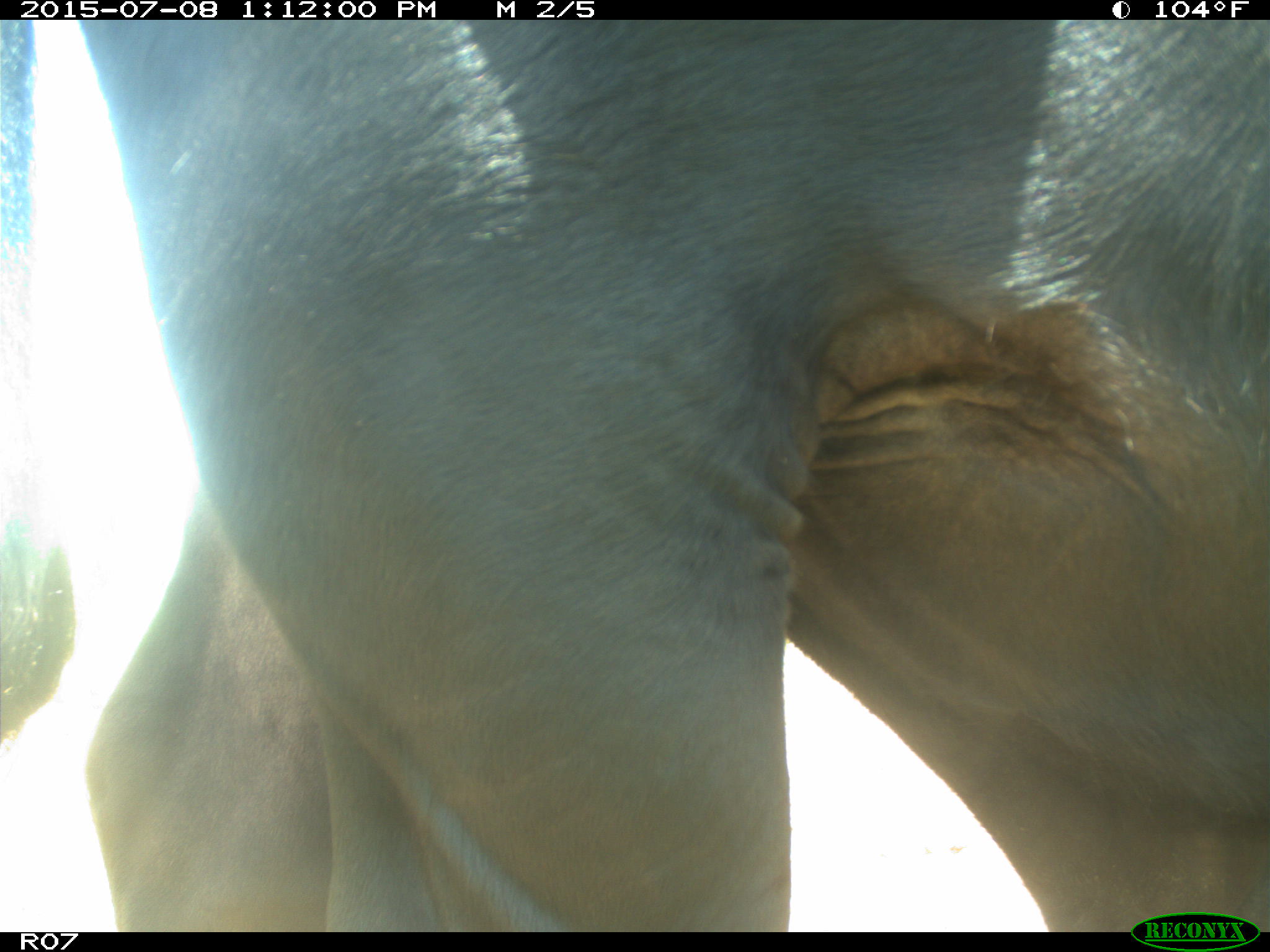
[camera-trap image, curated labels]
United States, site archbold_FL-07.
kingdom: Animalia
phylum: Chordata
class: Mammalia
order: Artiodactyla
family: Bovidae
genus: Bos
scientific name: Bos taurus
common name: domestic cow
Bos taurus (domestic cow).